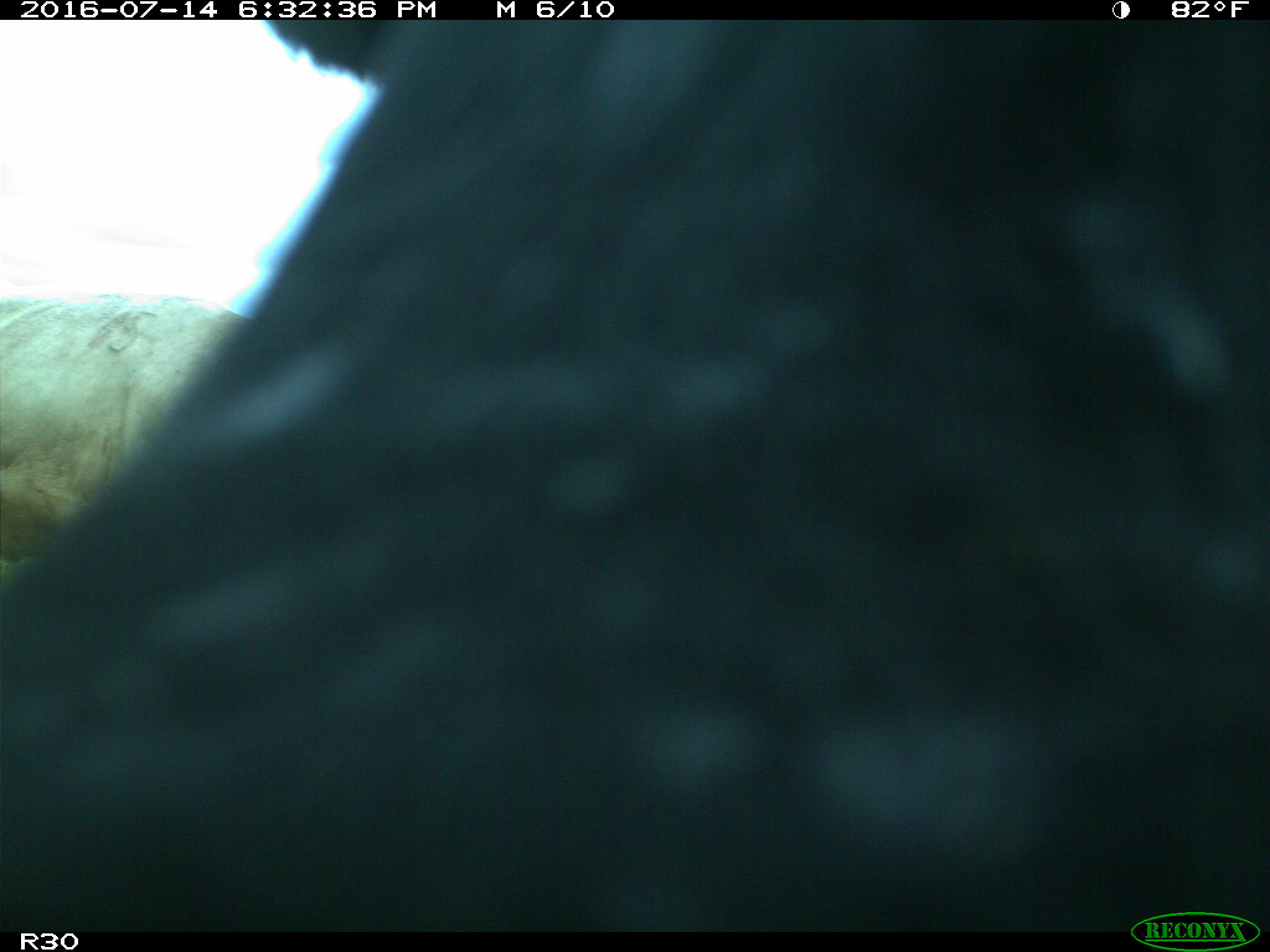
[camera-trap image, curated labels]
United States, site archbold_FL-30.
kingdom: Animalia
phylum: Chordata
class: Mammalia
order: Artiodactyla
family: Bovidae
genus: Bos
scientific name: Bos taurus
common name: domestic cow